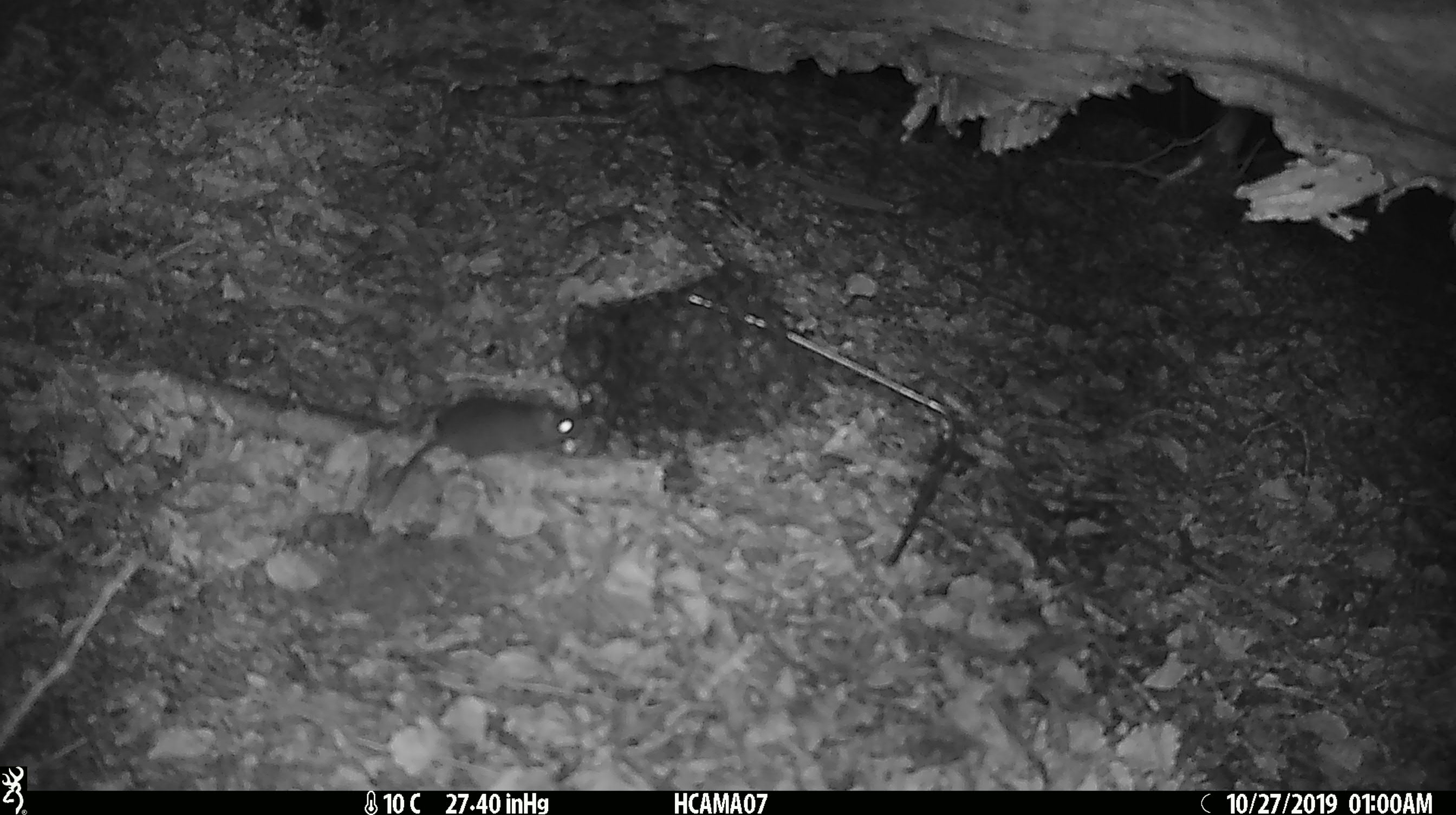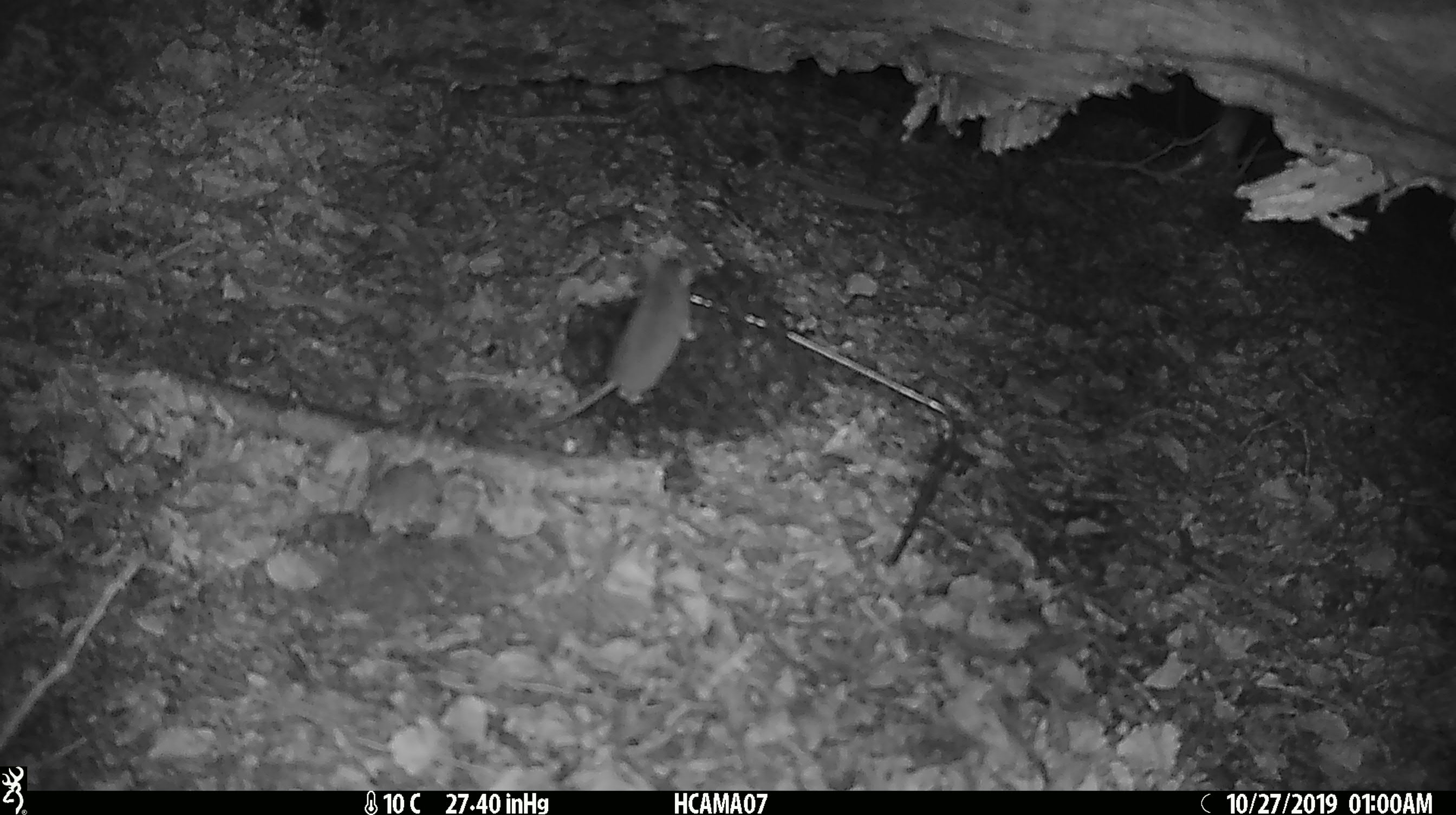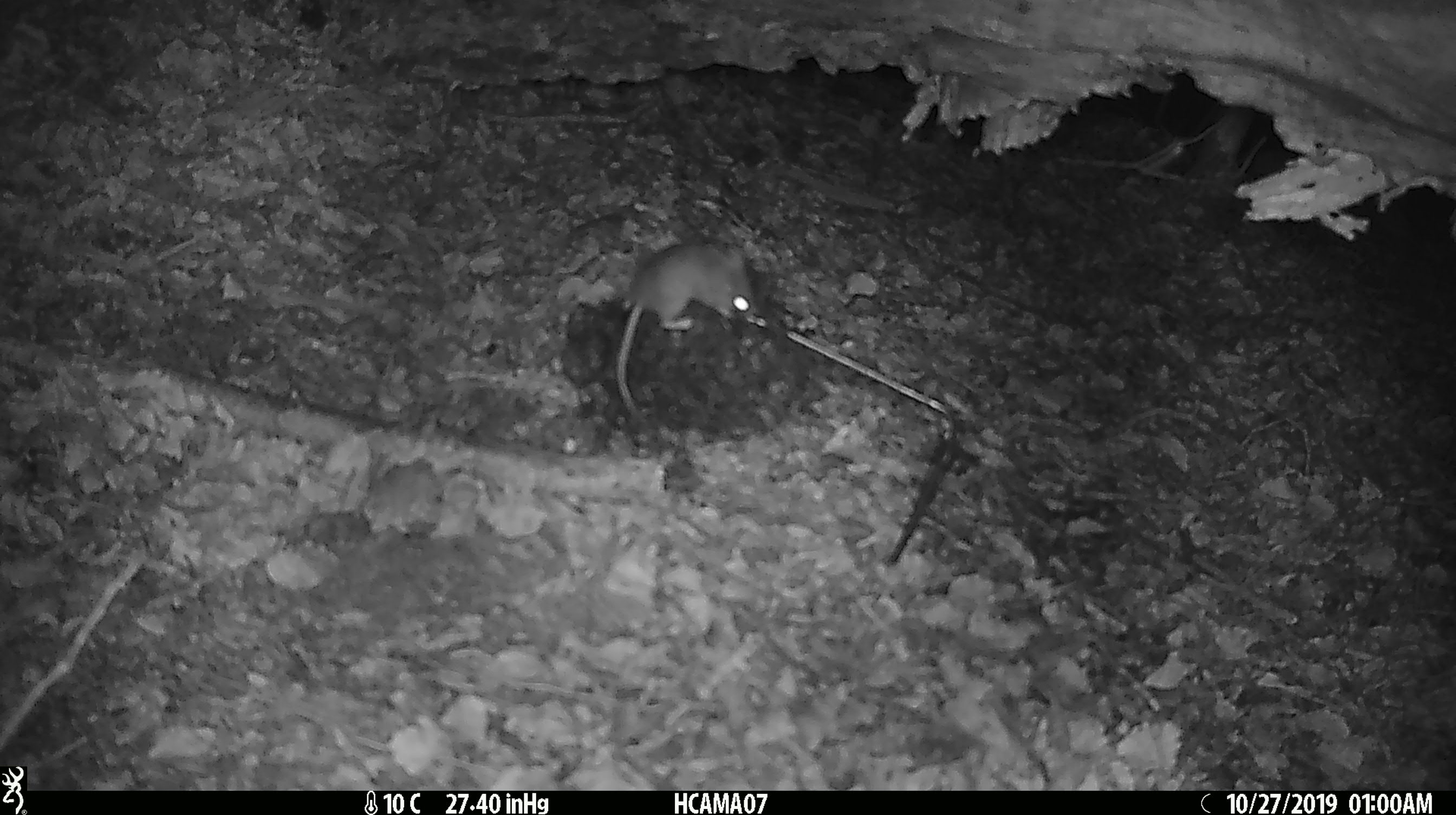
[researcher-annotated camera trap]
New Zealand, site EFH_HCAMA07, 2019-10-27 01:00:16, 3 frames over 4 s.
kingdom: Animalia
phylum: Chordata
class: Mammalia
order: Rodentia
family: Muridae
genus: Mus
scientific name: Mus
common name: mouse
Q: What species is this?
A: Mouse (Mus).